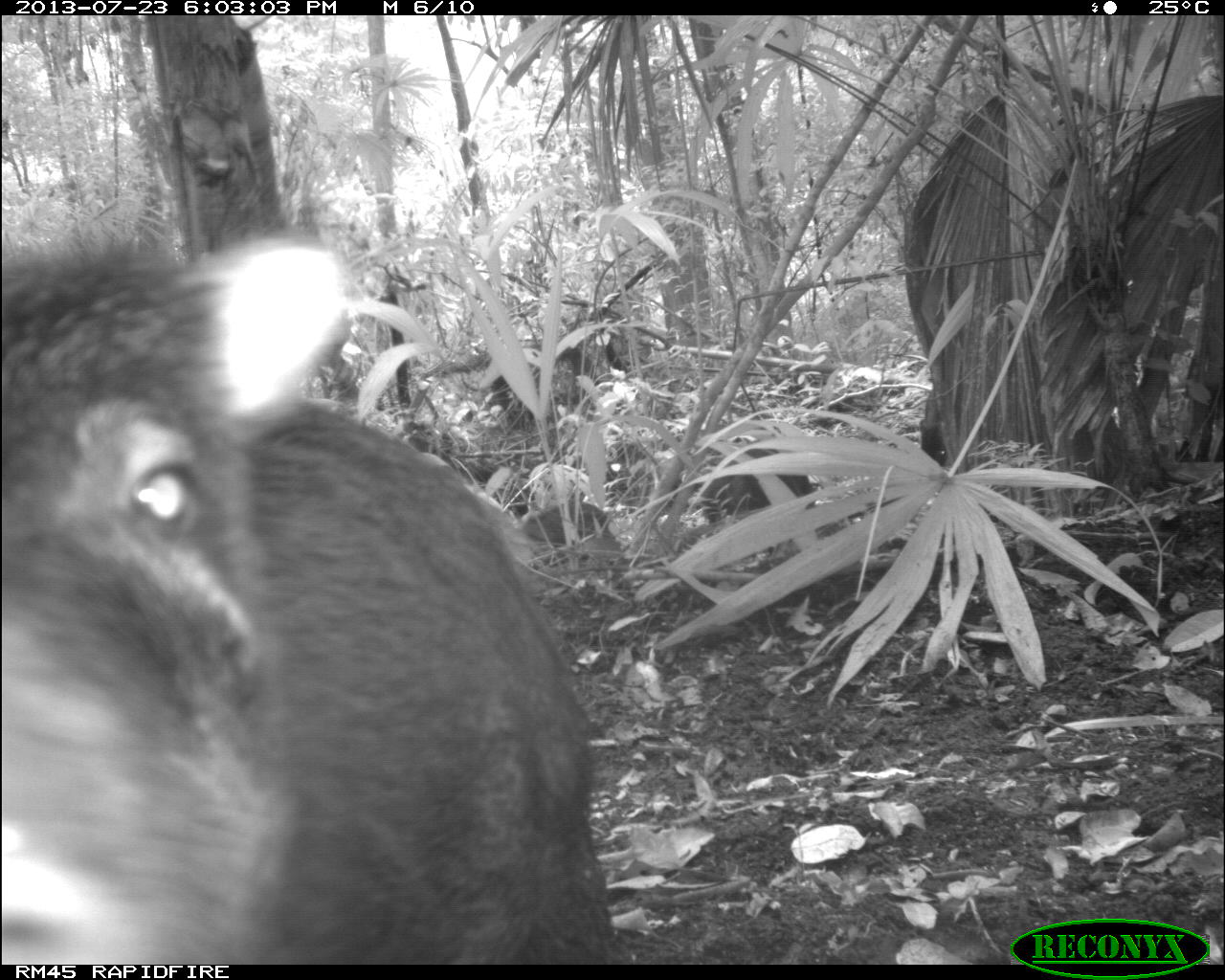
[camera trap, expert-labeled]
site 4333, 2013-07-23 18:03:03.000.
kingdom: Animalia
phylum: Chordata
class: Mammalia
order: Artiodactyla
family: Tayassuidae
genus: Tayassu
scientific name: Tayassu pecari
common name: white-lipped peccary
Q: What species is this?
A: Tayassu pecari (white-lipped peccary).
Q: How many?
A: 1.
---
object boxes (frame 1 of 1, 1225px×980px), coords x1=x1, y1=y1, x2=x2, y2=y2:
tayassu pecari: x1=0, y1=221, x2=638, y2=964